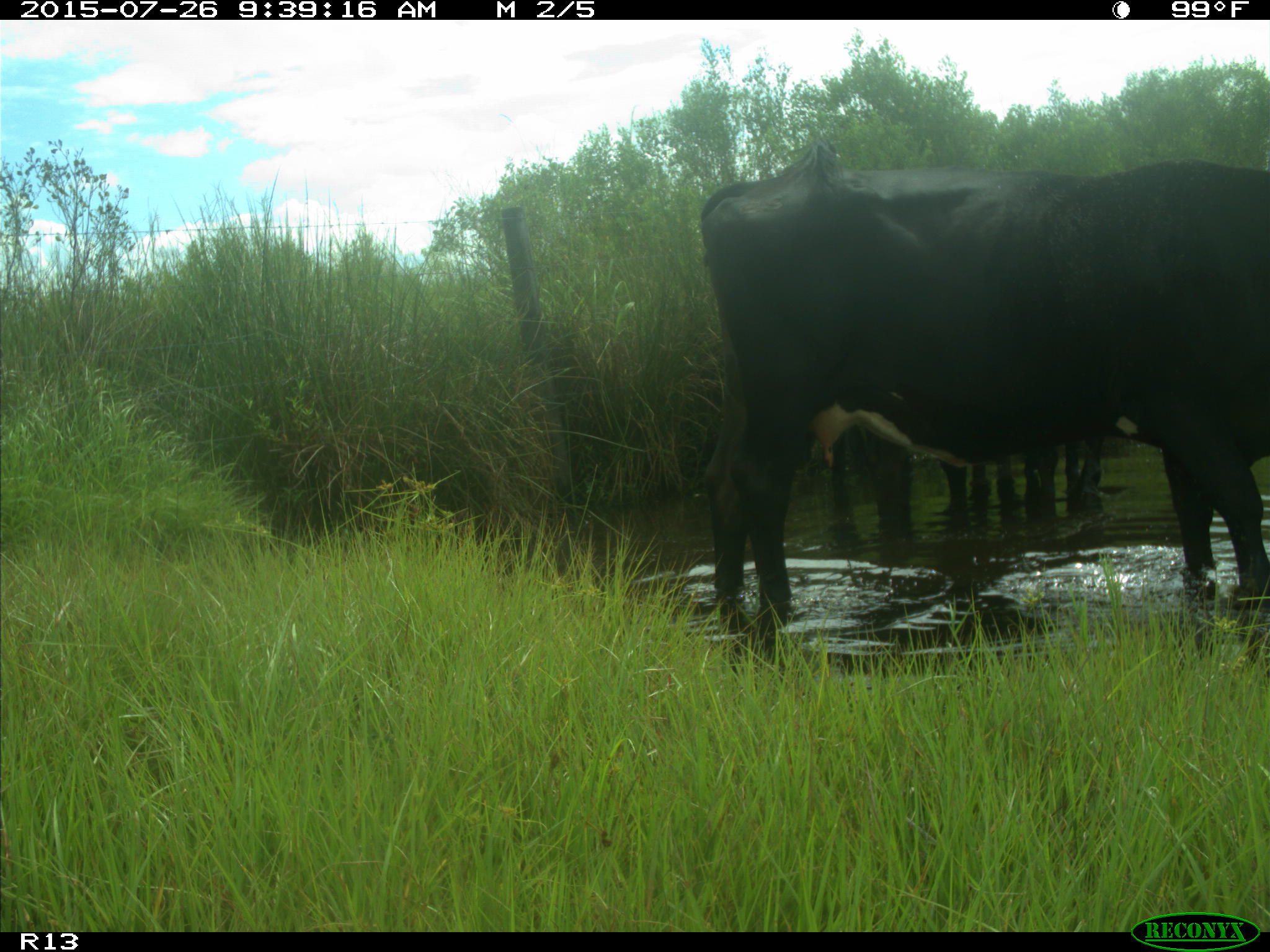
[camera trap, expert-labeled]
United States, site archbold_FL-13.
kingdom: Animalia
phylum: Chordata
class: Mammalia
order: Artiodactyla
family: Bovidae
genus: Bos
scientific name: Bos taurus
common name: domestic cow